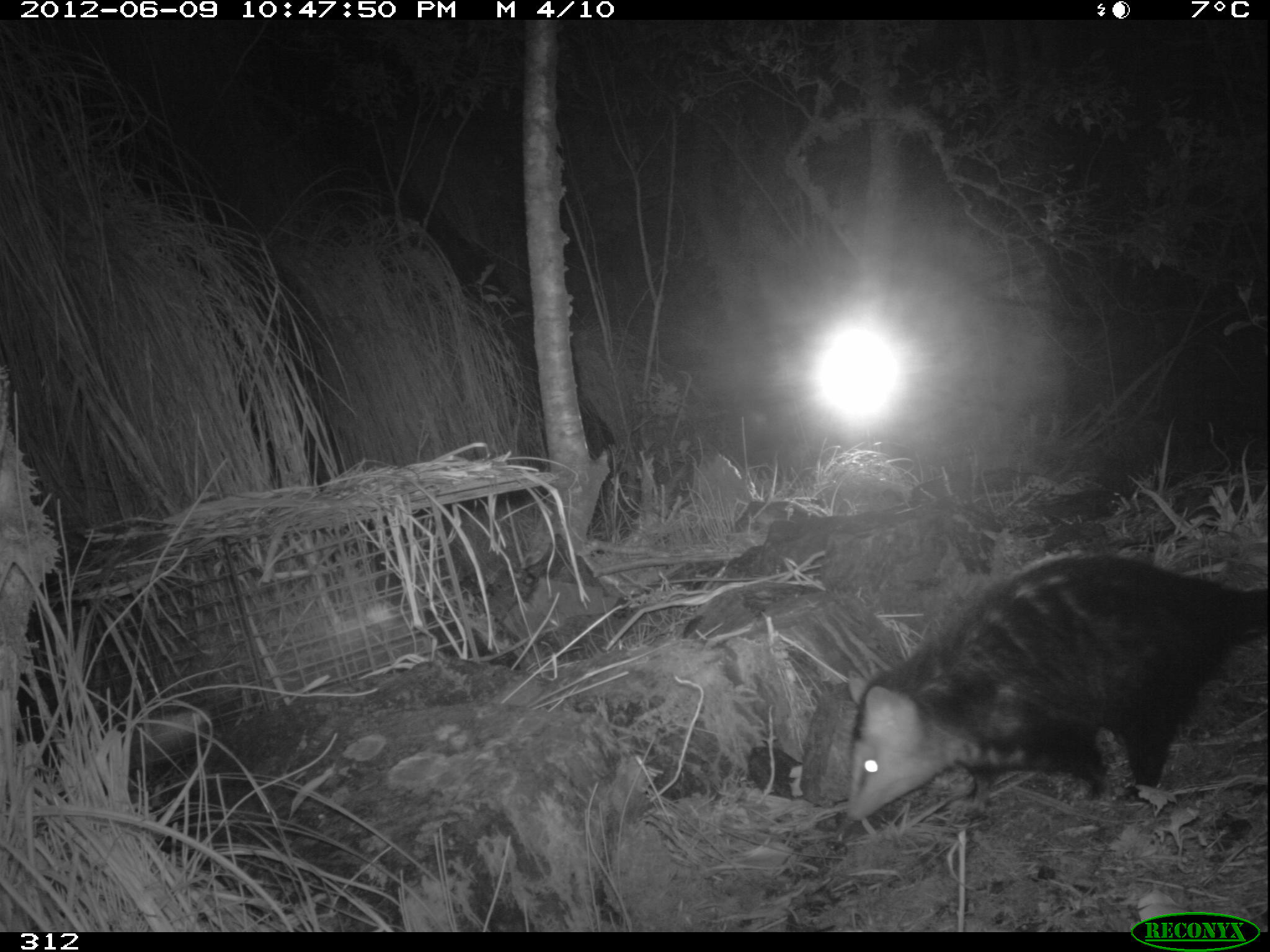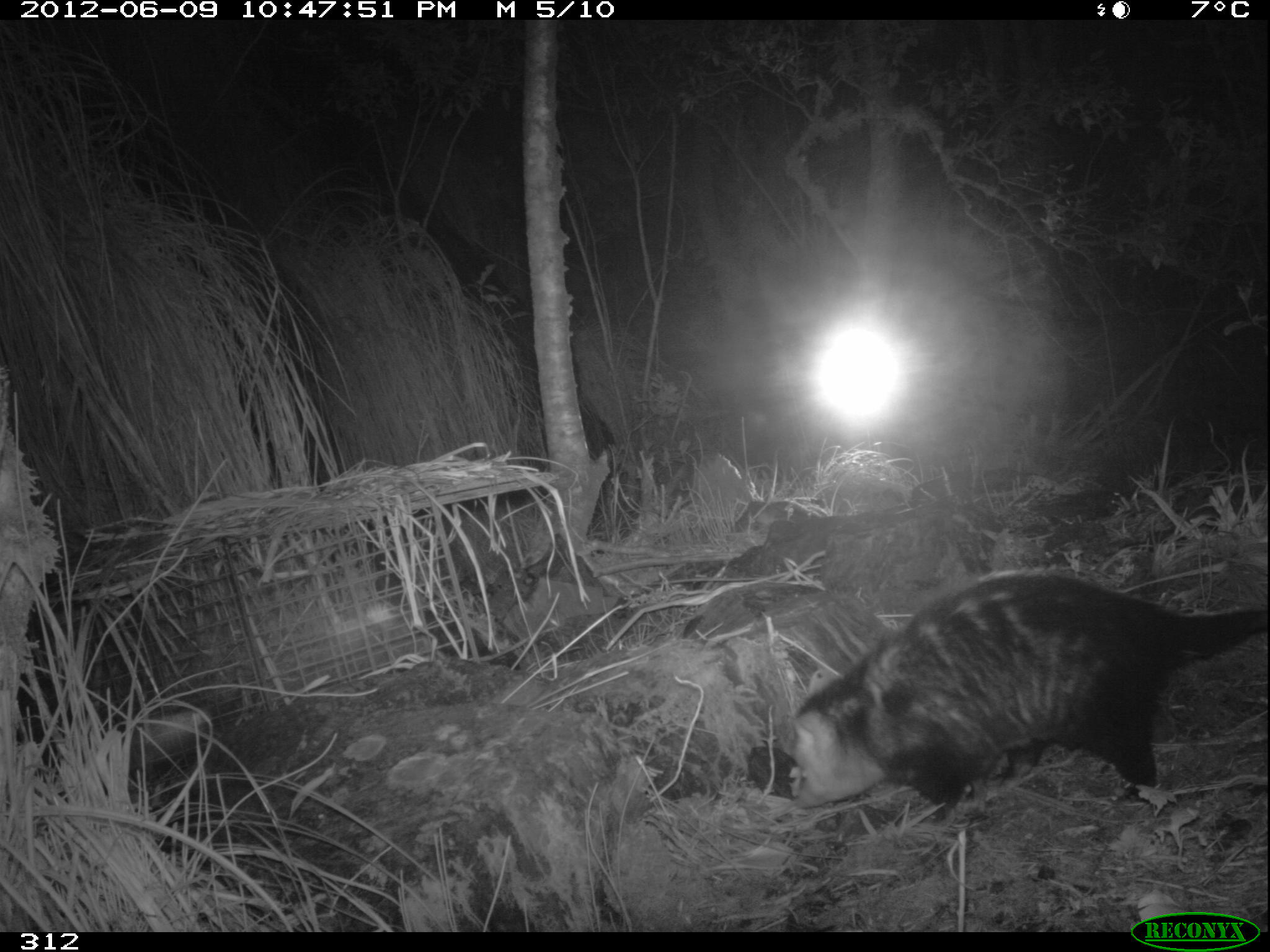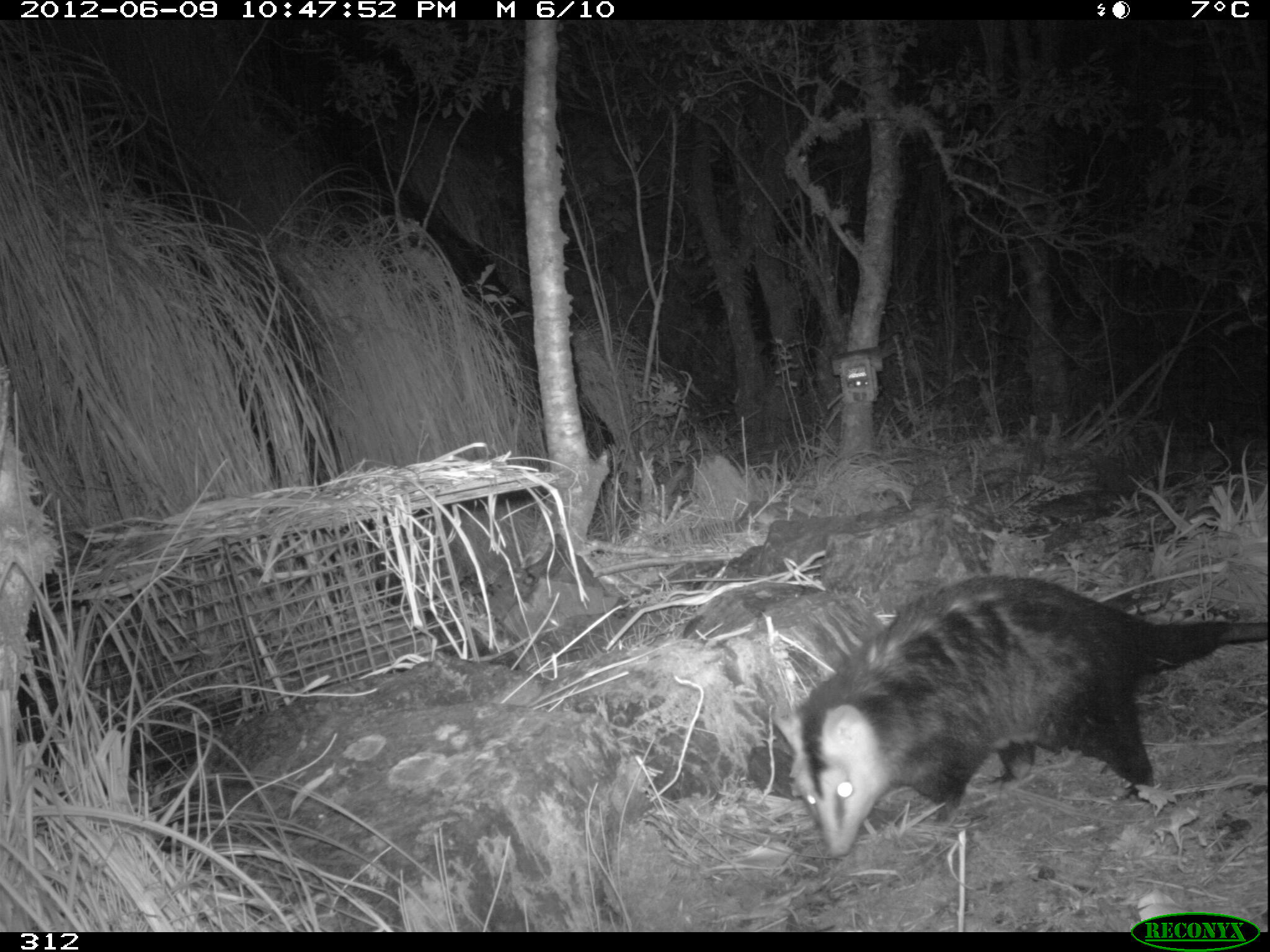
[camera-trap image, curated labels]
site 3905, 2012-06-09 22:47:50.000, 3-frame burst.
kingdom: Animalia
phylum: Chordata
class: Mammalia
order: Didelphimorphia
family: Didelphidae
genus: Didelphis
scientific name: Didelphis pernigra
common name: andean white-eared opossum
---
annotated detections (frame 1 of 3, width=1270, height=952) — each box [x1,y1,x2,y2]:
didelphis pernigra: [842,552,1269,823]